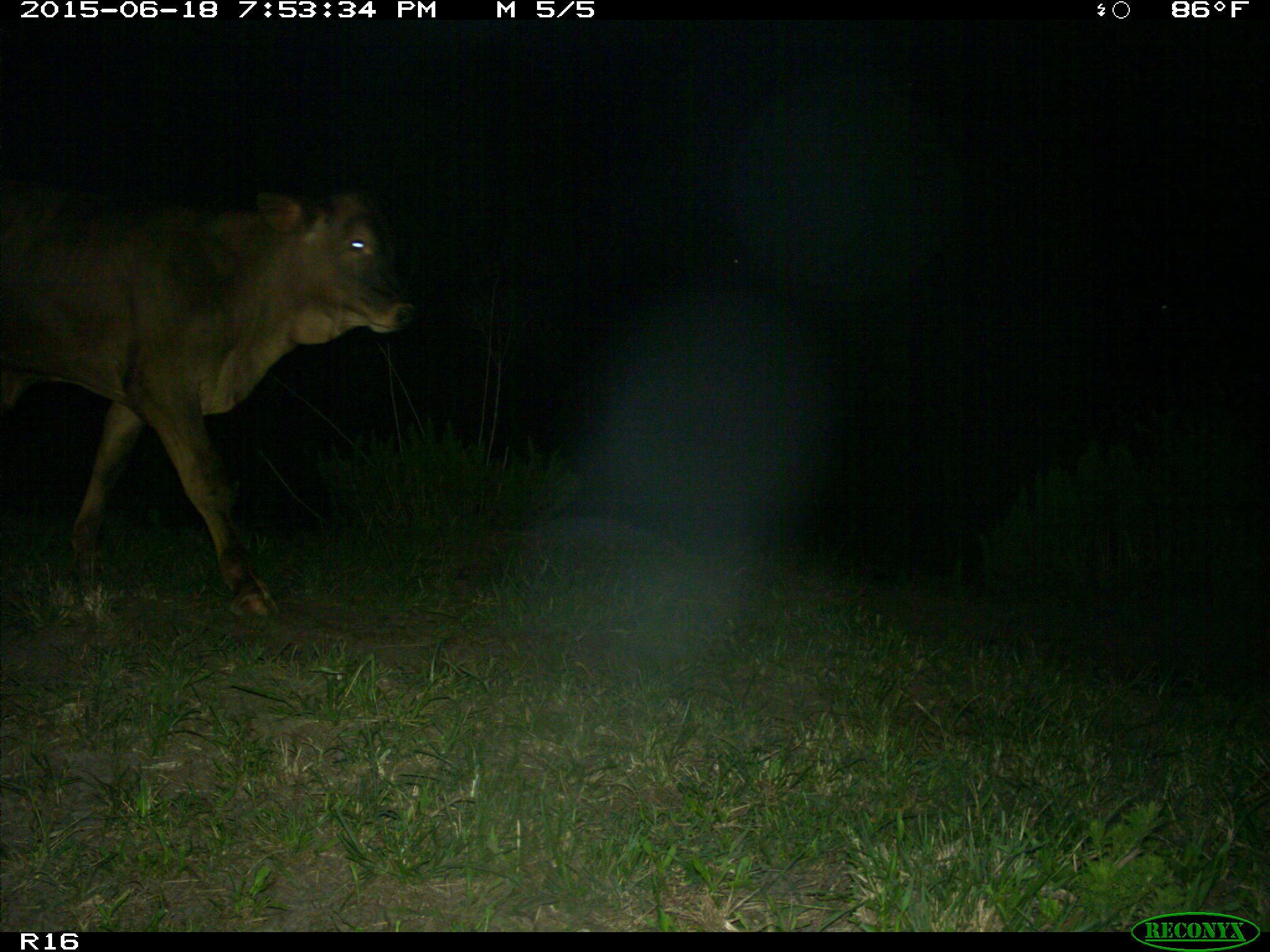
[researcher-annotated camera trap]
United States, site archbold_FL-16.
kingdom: Animalia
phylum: Chordata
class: Mammalia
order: Artiodactyla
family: Bovidae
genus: Bos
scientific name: Bos taurus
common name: domestic cow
Bos taurus (domestic cow).